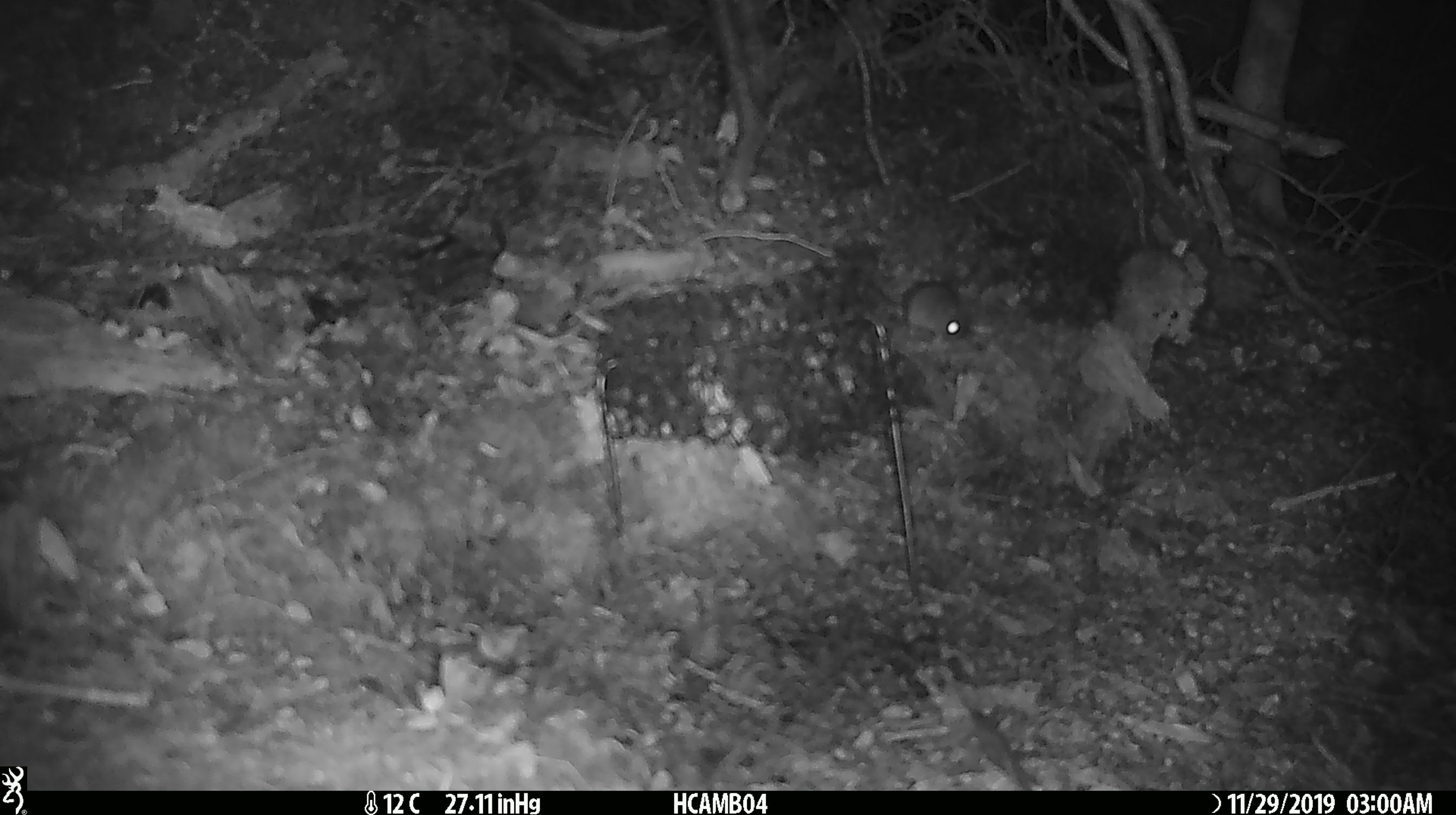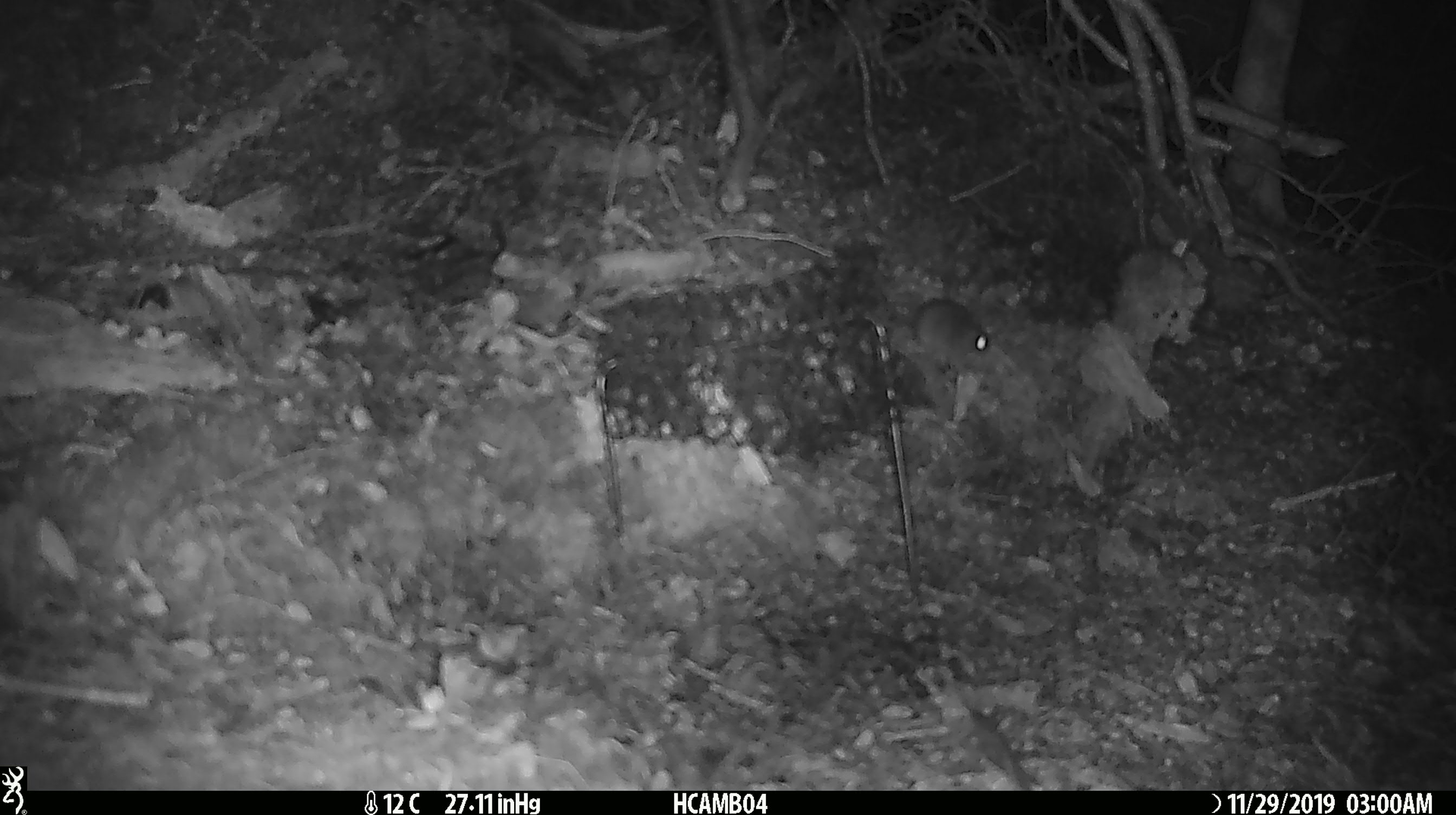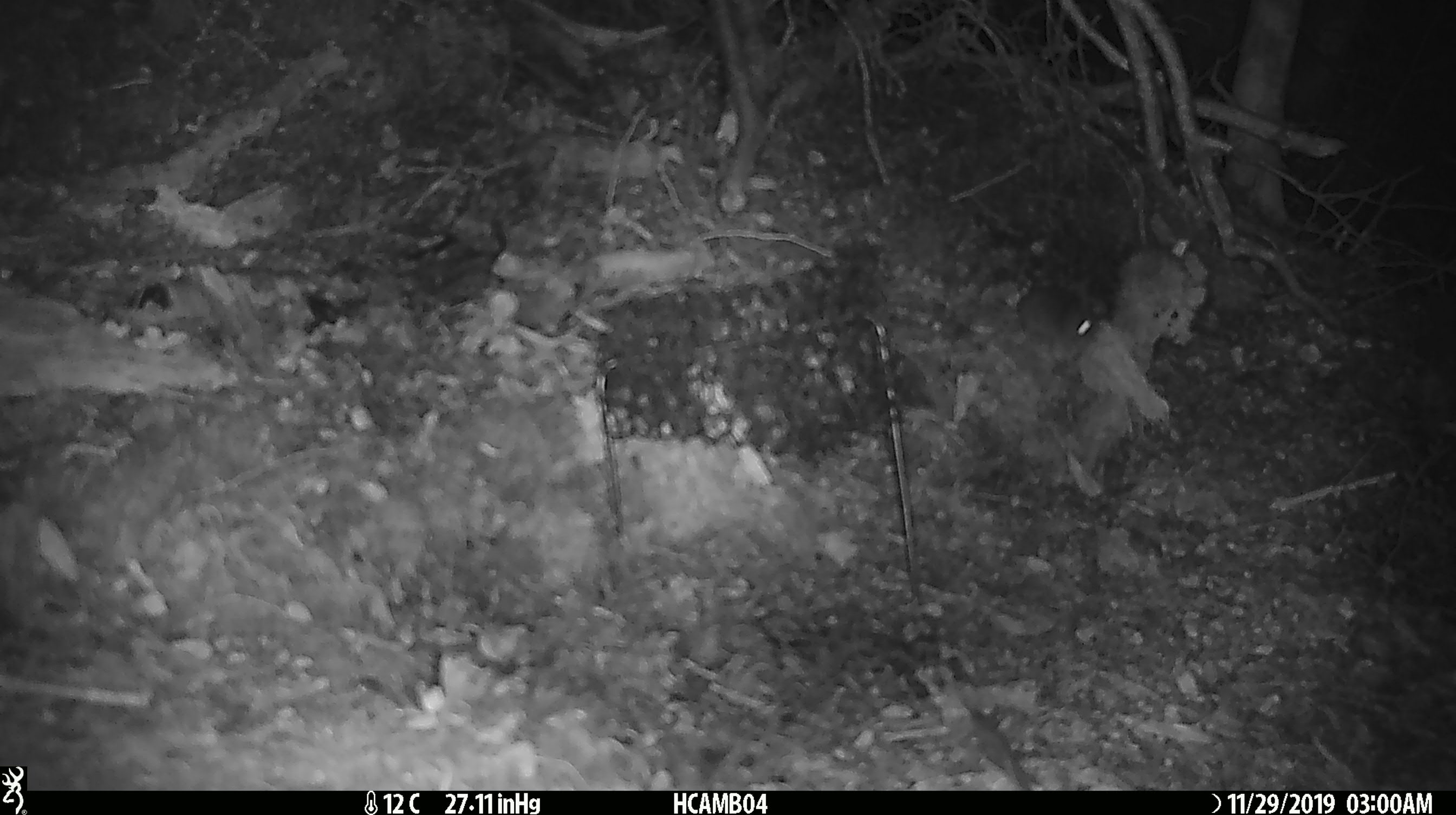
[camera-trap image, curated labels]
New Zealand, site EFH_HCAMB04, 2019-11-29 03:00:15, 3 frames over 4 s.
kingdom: Animalia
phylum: Chordata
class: Mammalia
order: Rodentia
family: Muridae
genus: Mus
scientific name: Mus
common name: mouse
Mouse (Mus).